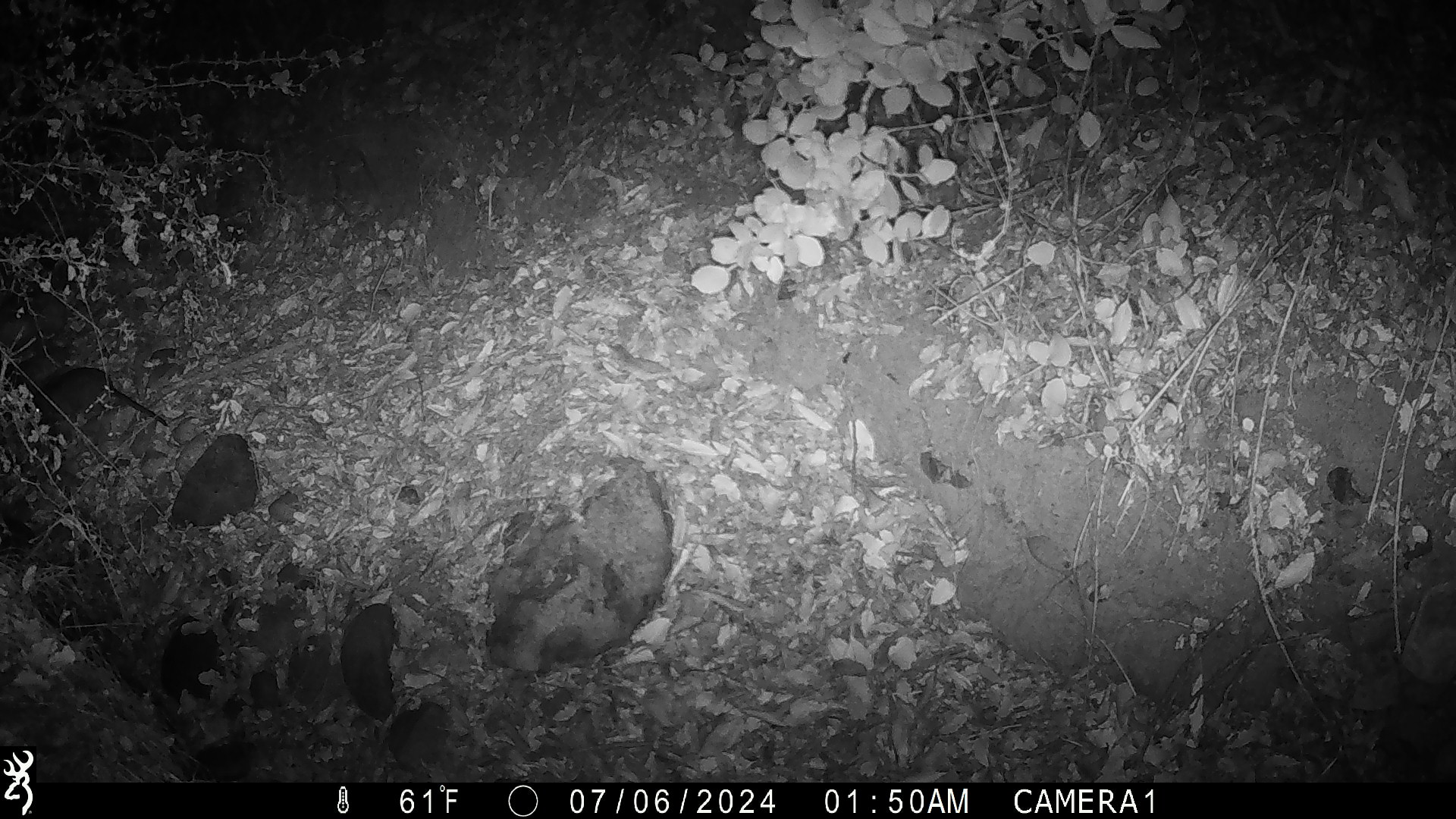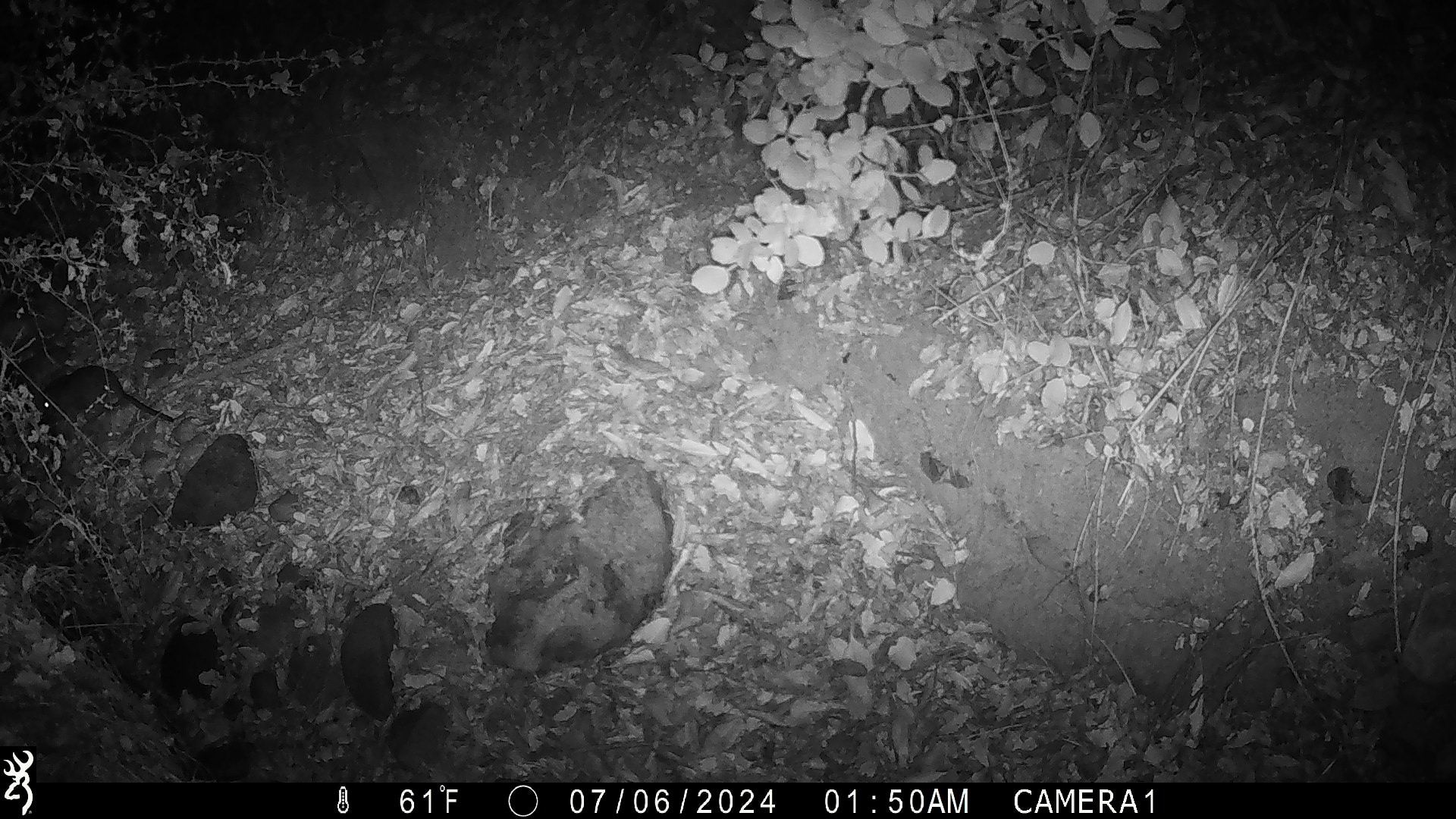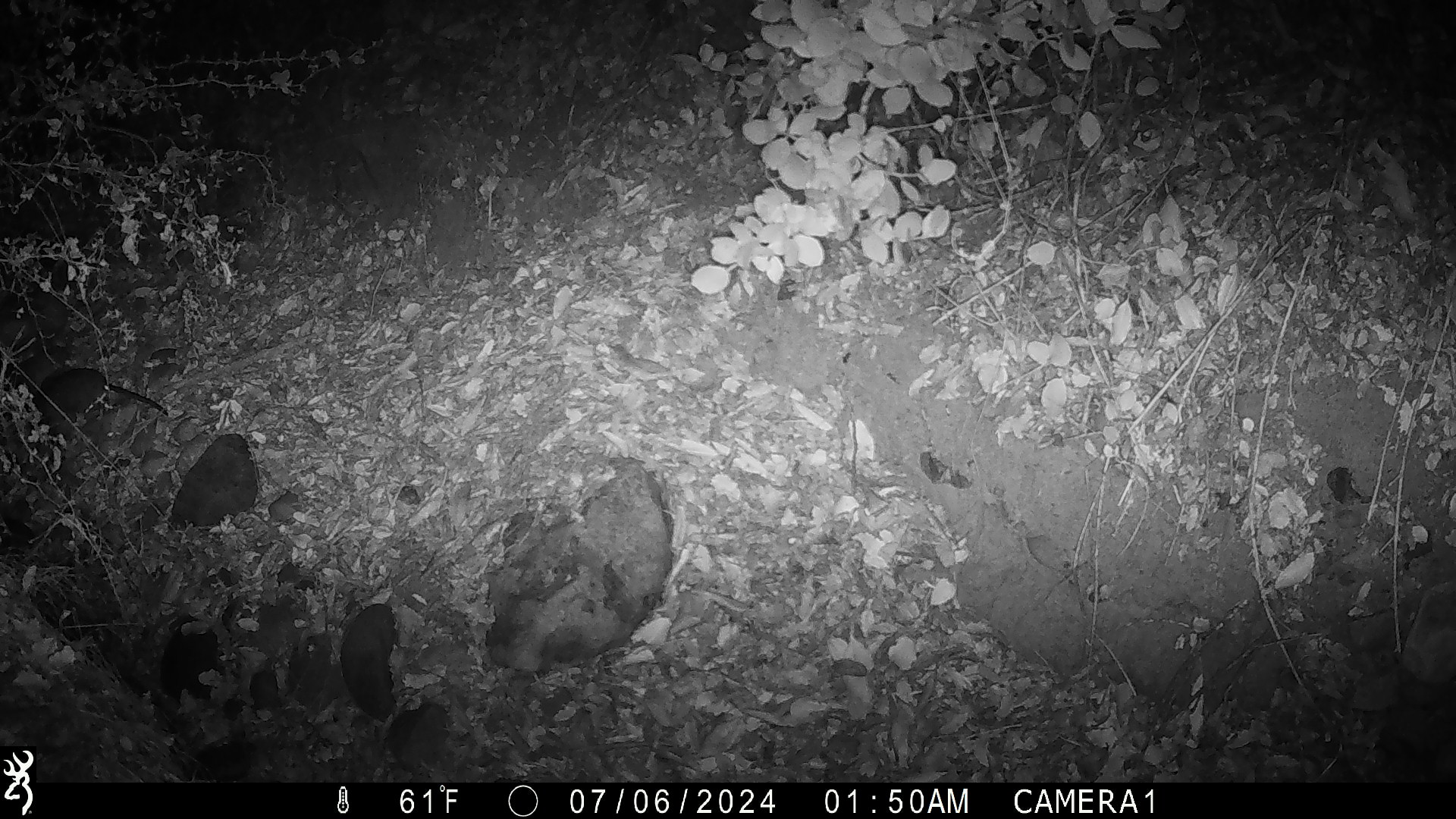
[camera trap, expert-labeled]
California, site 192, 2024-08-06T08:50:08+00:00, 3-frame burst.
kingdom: Animalia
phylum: Chordata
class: Mammalia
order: Rodentia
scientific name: Rodentia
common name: mouse or rat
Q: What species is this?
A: Mouse or rat (Rodentia).